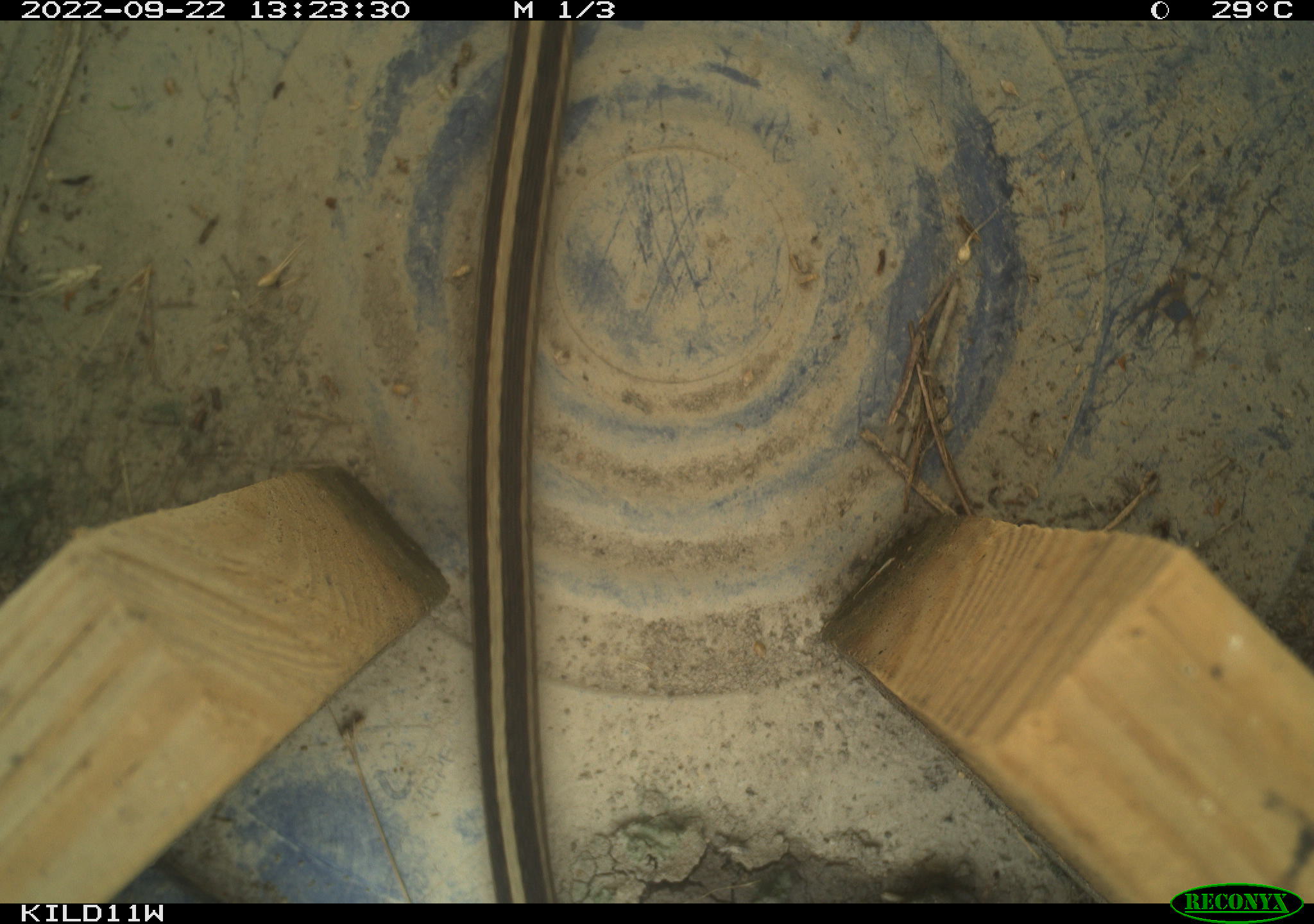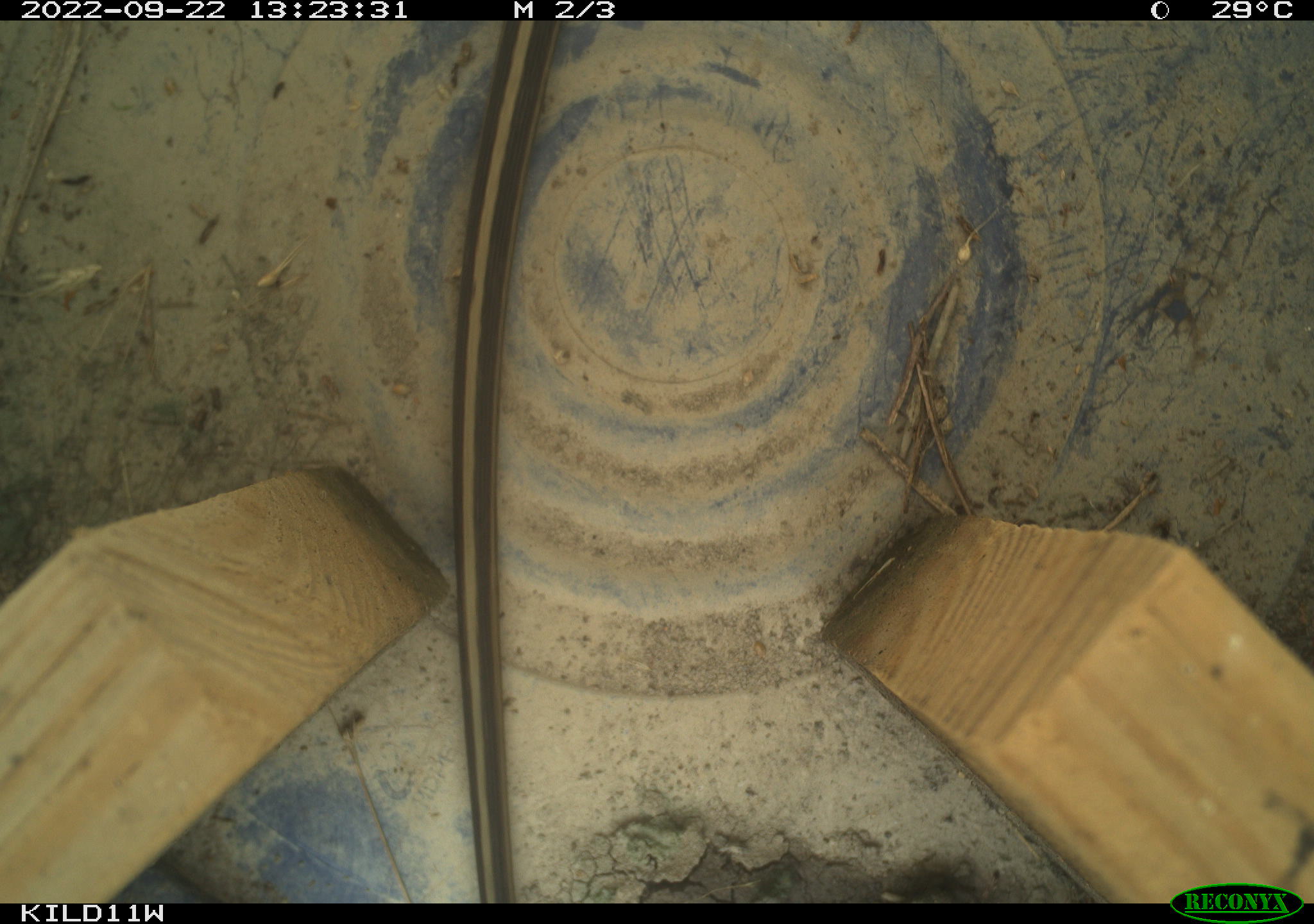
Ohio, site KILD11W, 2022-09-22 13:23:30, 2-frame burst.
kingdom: Animalia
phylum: Chordata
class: Reptilia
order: Squamata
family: Colubridae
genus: Thamnophis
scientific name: Thamnophis sirtalis sirtalis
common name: eastern gartersnake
Eastern gartersnake (Thamnophis sirtalis sirtalis).